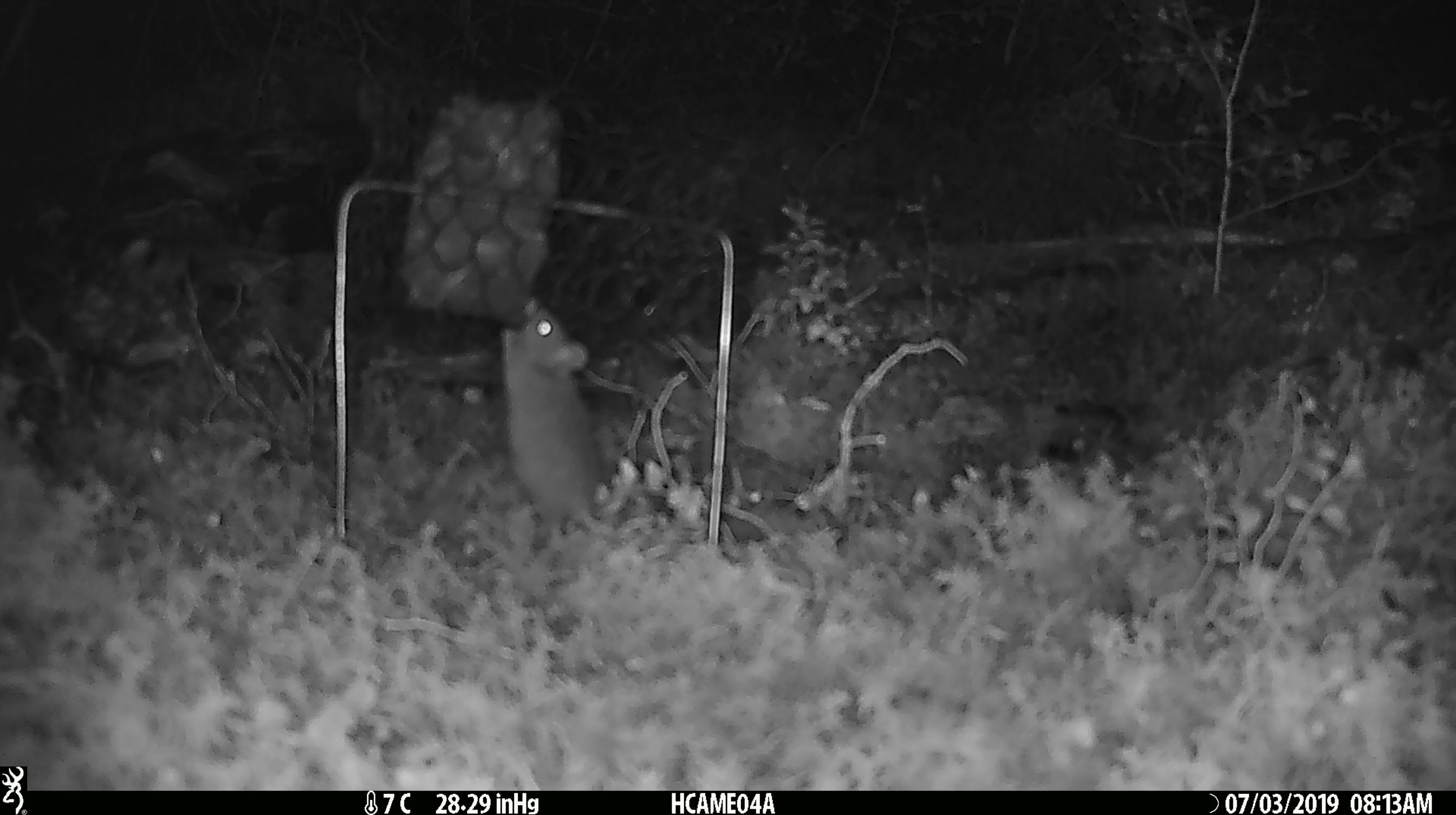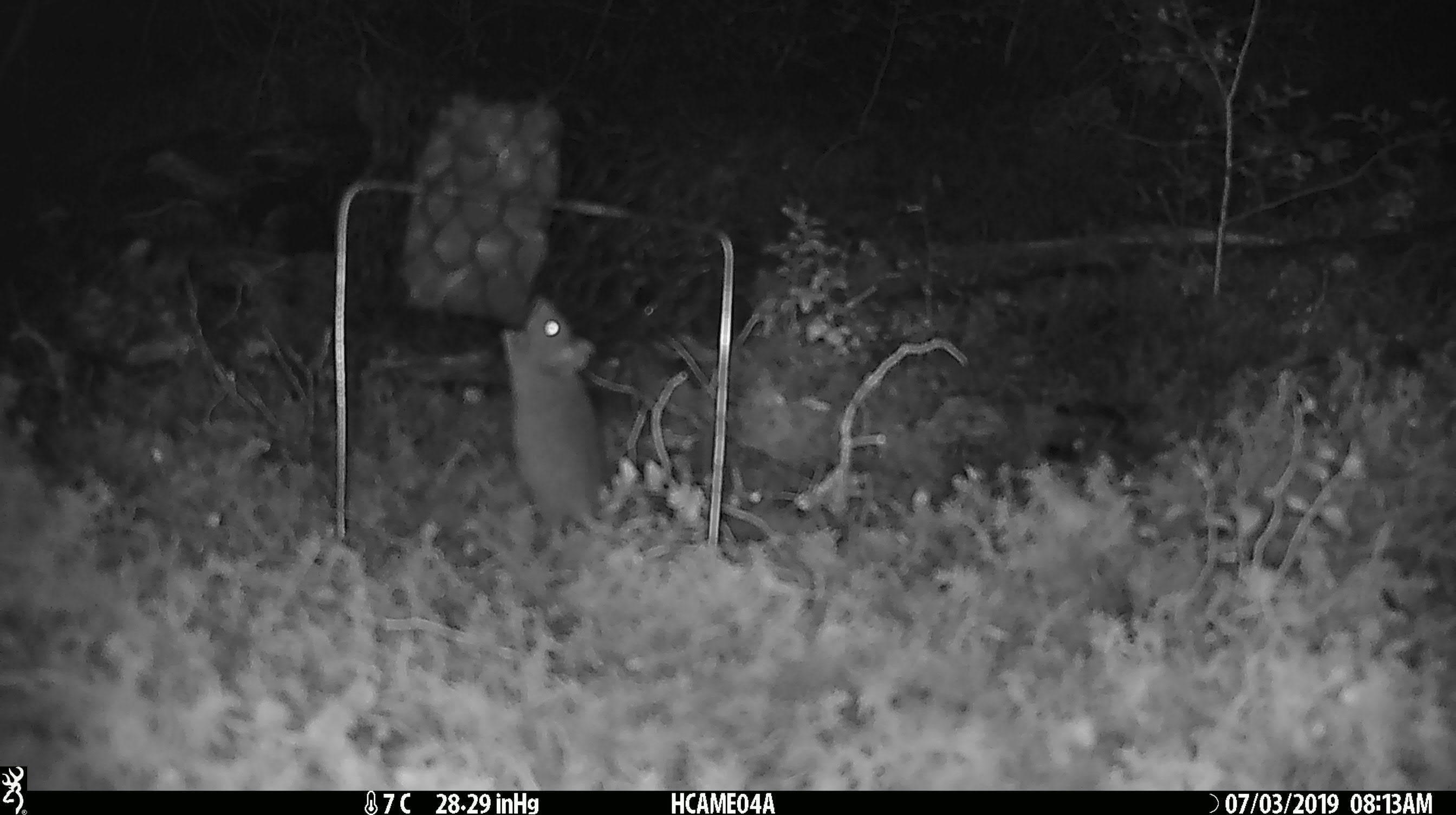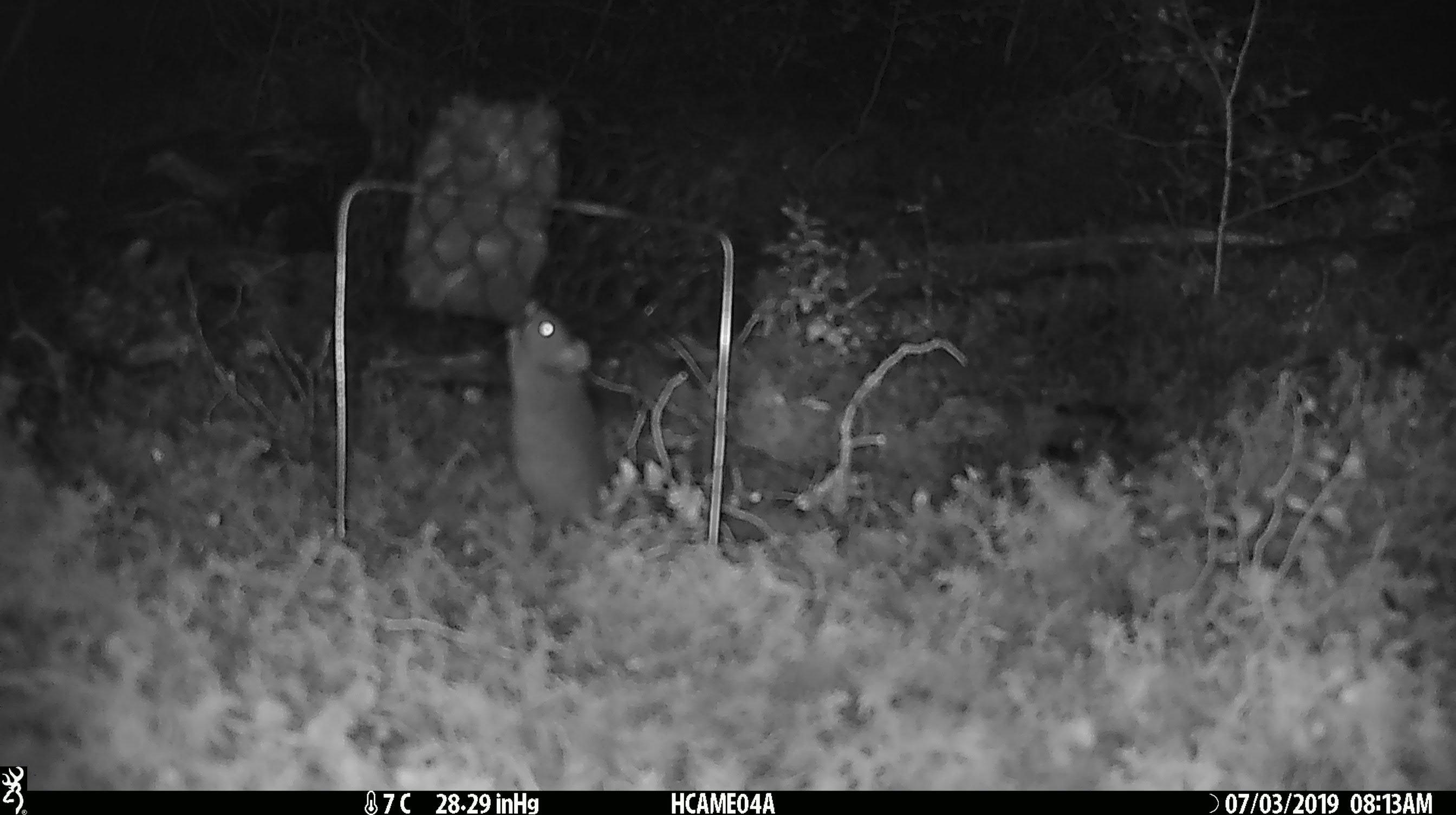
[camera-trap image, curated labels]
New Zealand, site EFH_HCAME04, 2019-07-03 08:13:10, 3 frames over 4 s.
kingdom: Animalia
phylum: Chordata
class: Mammalia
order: Rodentia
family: Muridae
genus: Mus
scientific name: Mus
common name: mouse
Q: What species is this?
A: Mouse (Mus).